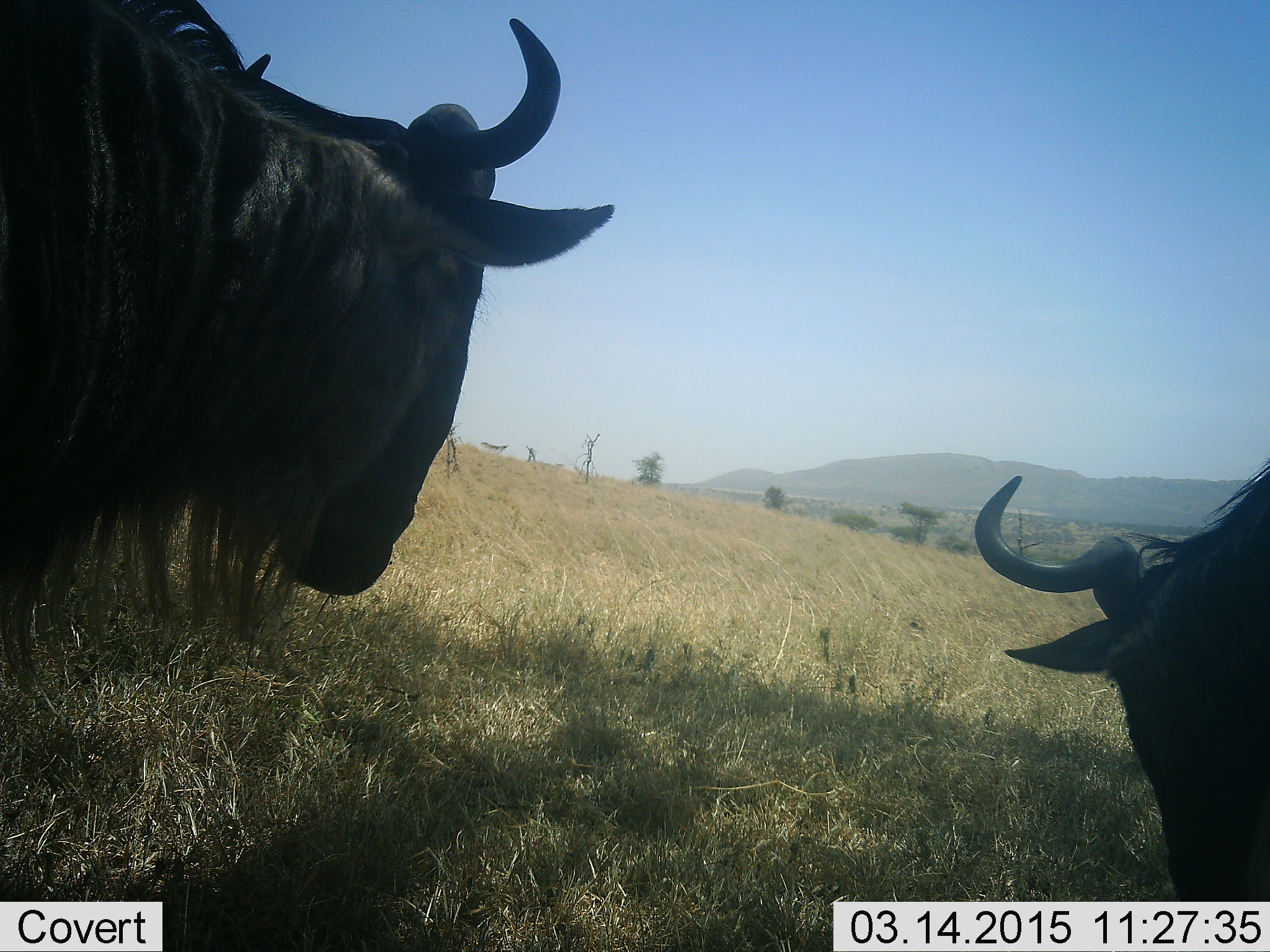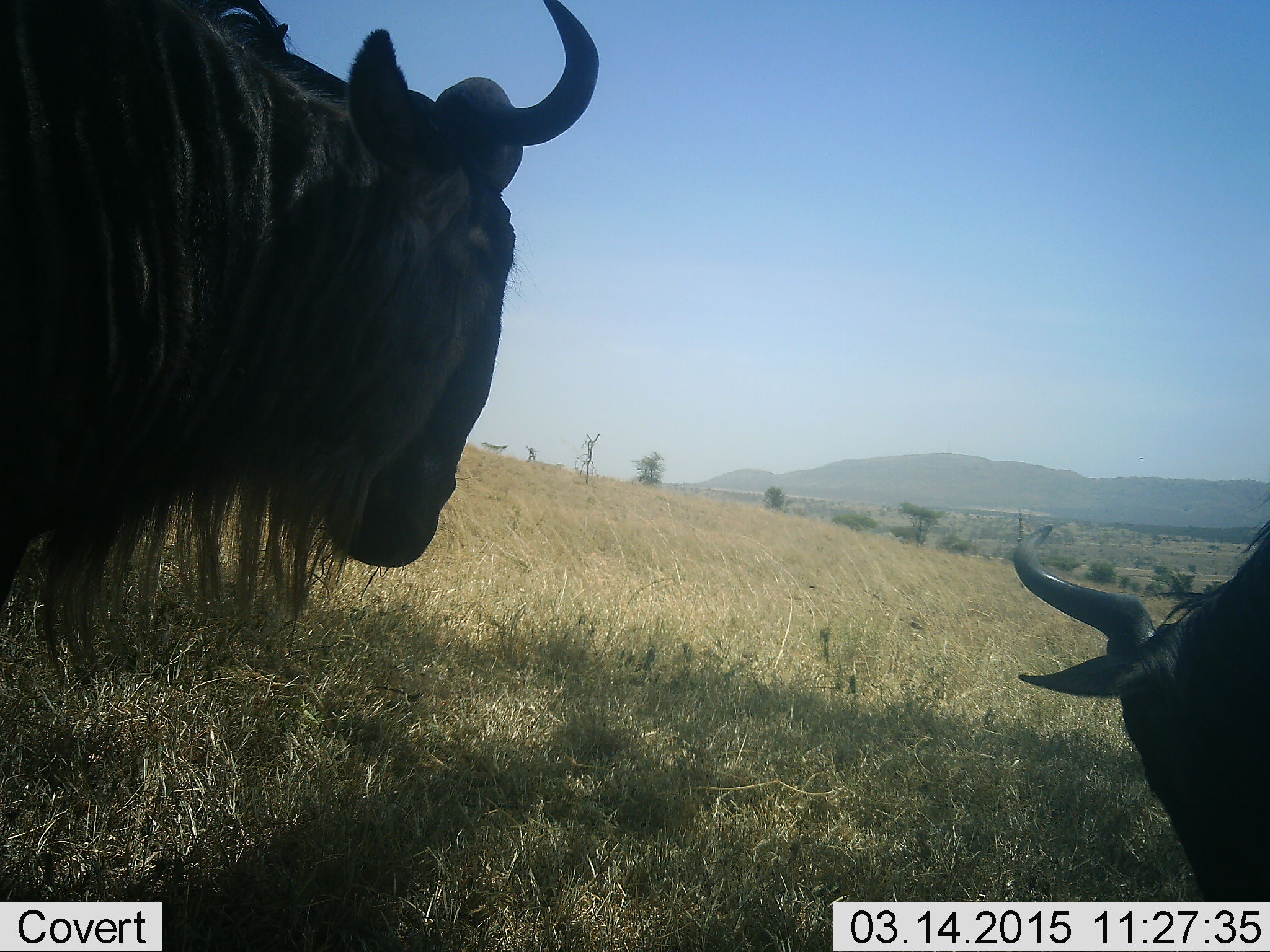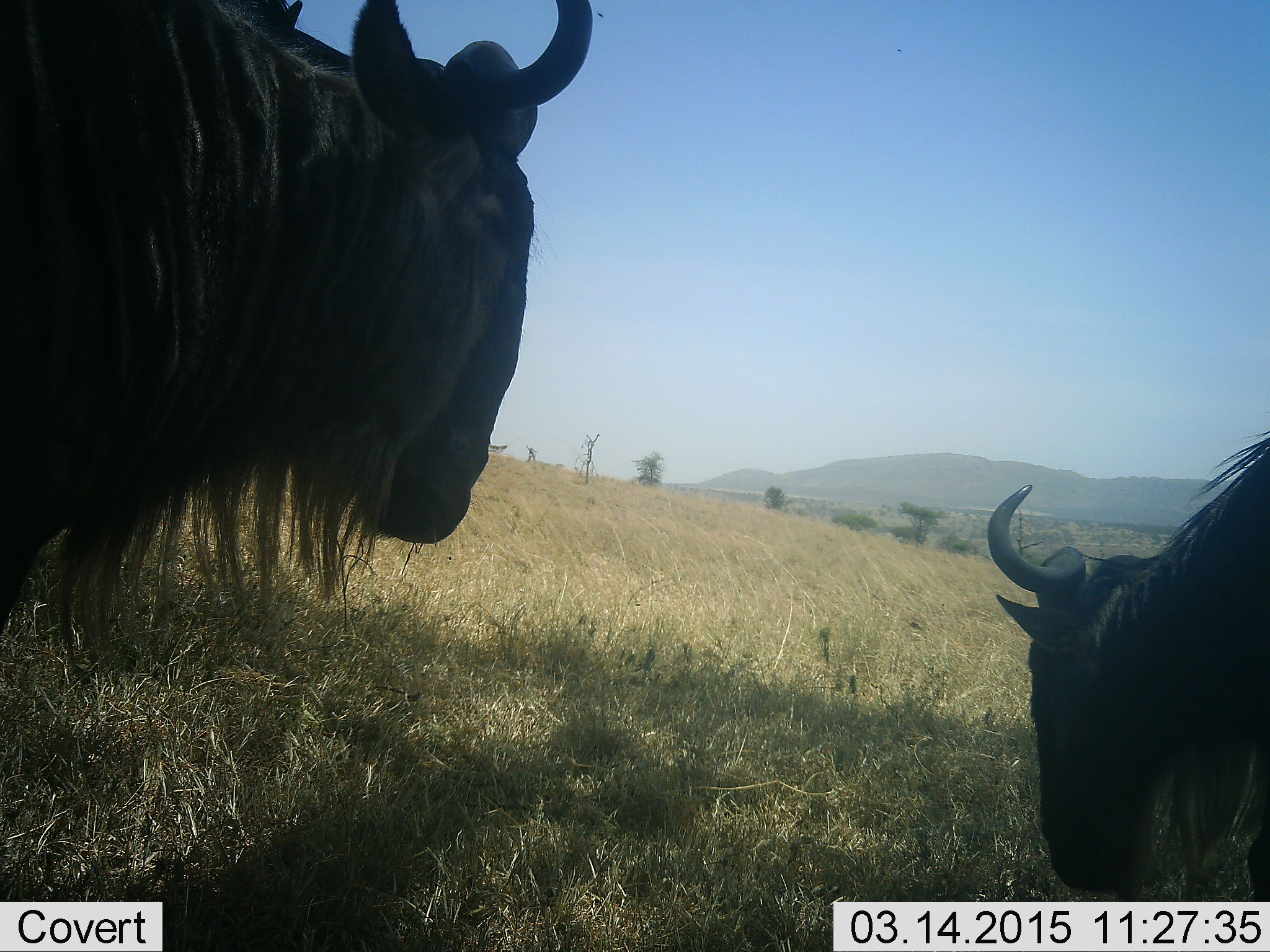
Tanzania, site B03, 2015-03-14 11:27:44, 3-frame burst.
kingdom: Animalia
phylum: Chordata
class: Mammalia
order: Artiodactyla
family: Bovidae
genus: Connochaetes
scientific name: Connochaetes taurinus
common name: blue wildebeest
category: wildebeest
Wildebeest (blue wildebeest) (Connochaetes taurinus), count 2. Behavior (volunteer vote fractions): standing 80%, resting 0%, moving 0%, interacting 0%. Young present (vote fraction): 0%. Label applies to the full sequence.